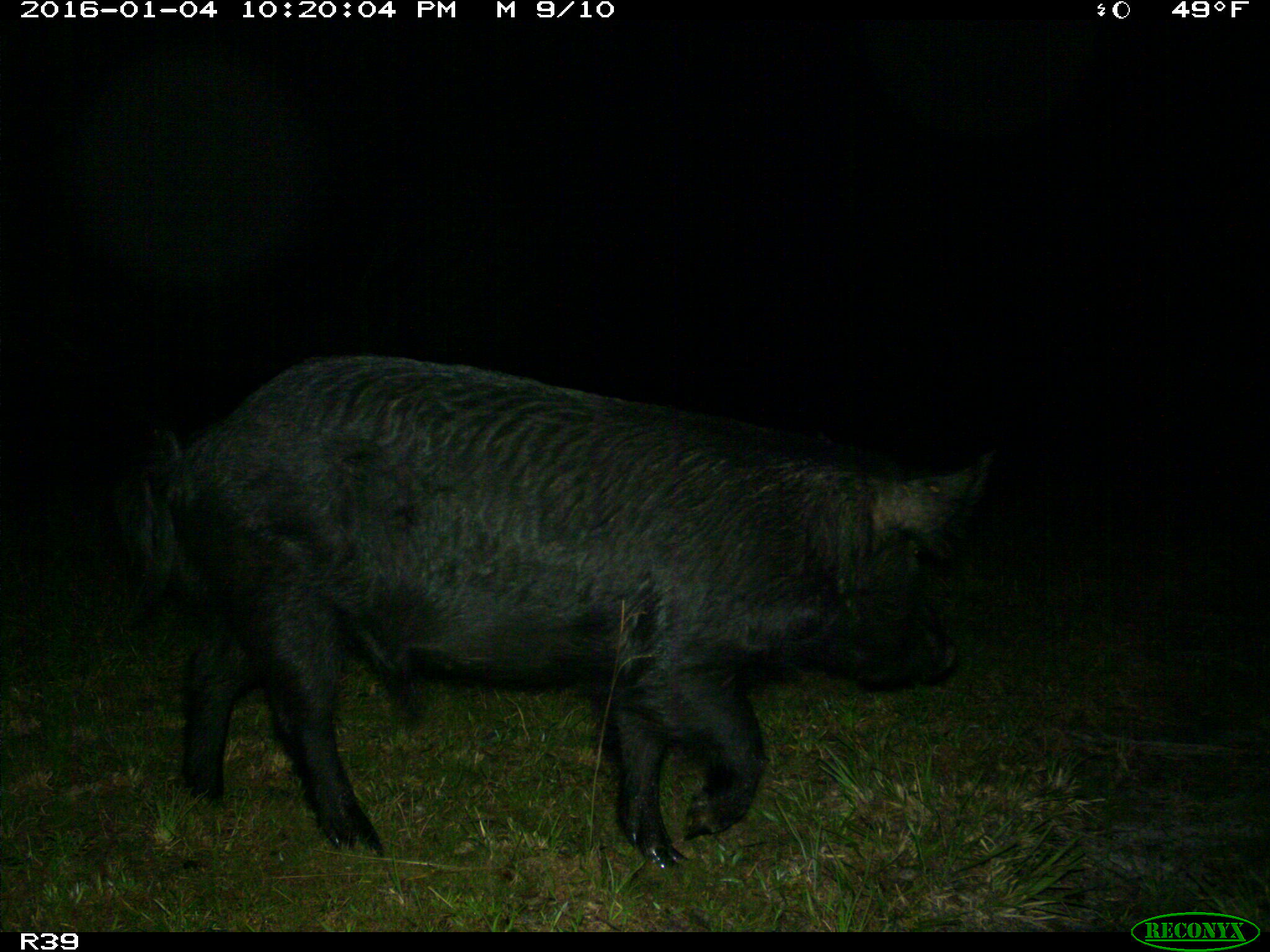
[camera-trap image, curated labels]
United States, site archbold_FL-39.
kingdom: Animalia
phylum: Chordata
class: Mammalia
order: Artiodactyla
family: Suidae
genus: Sus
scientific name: Sus scrofa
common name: wild boar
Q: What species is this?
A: Sus scrofa (wild boar).